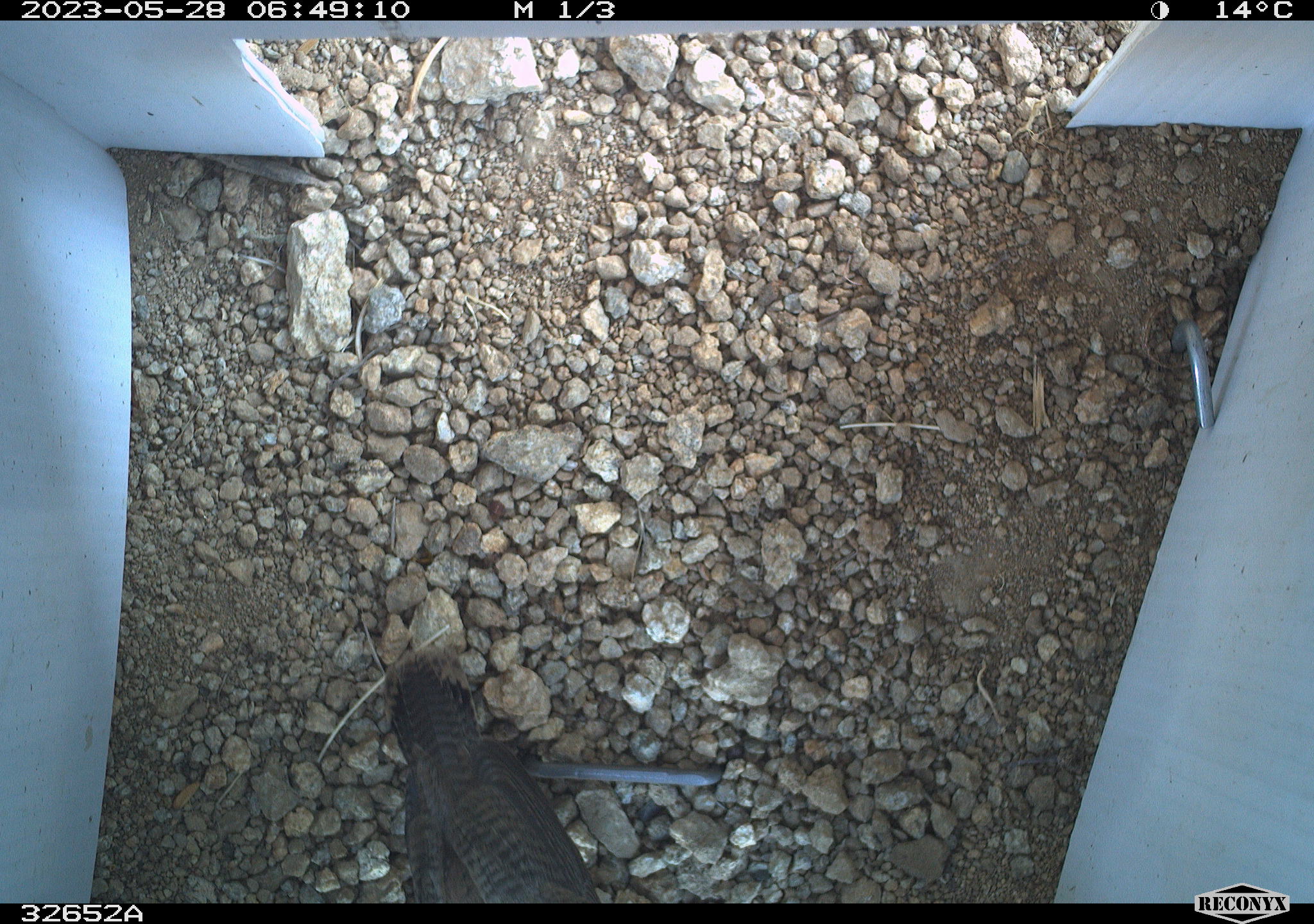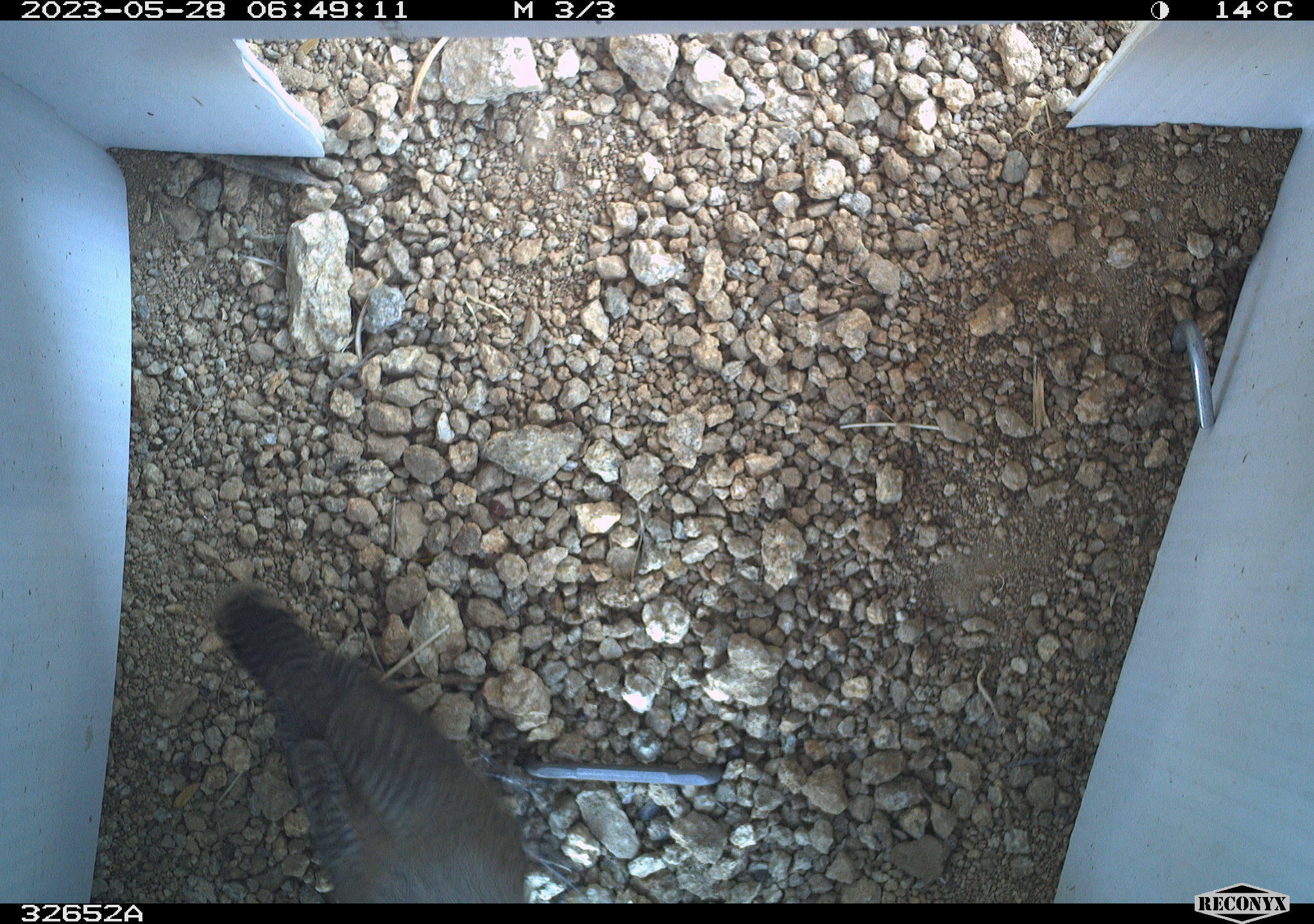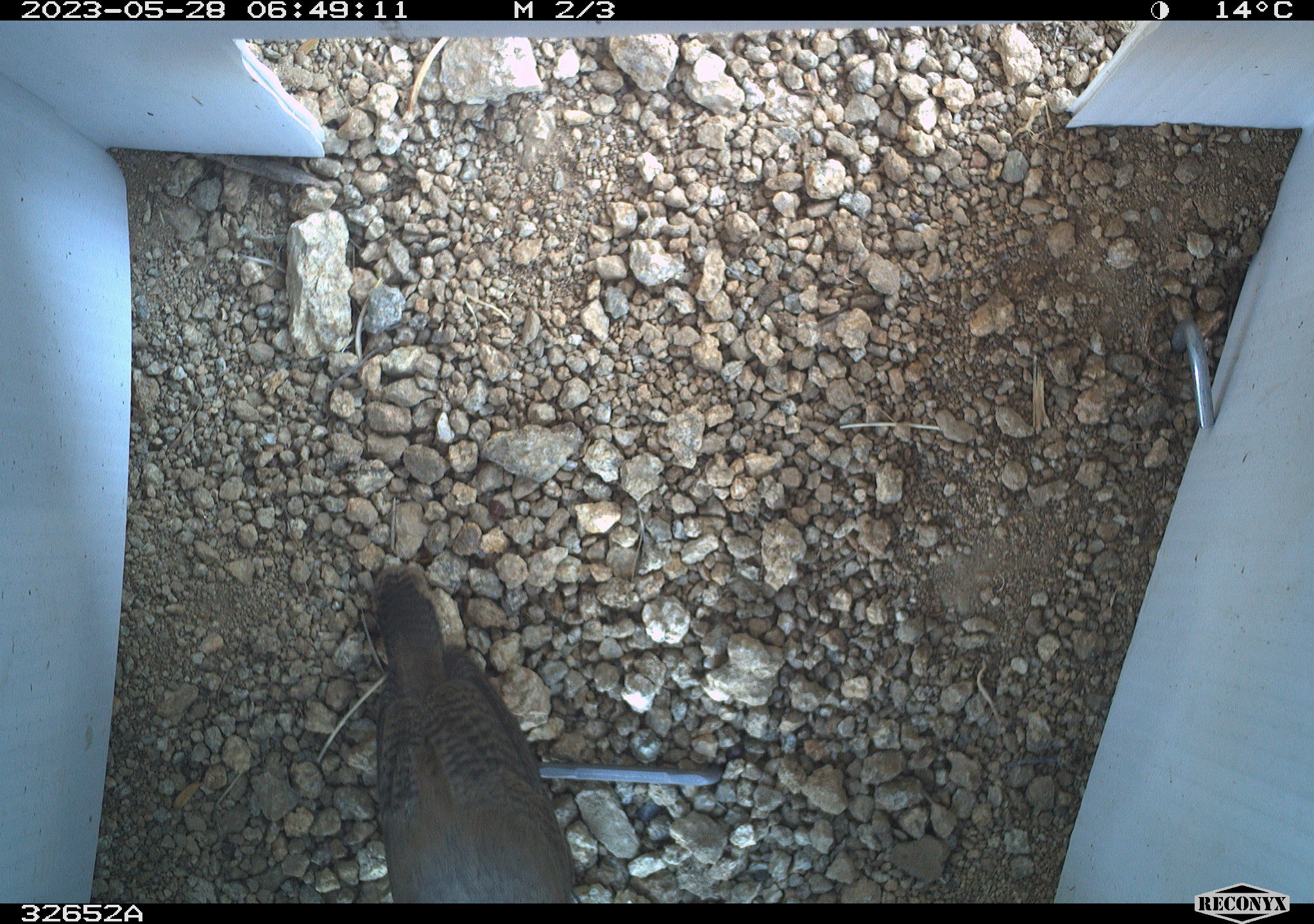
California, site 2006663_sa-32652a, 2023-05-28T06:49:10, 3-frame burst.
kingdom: Animalia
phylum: Chordata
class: Aves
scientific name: Aves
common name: bird